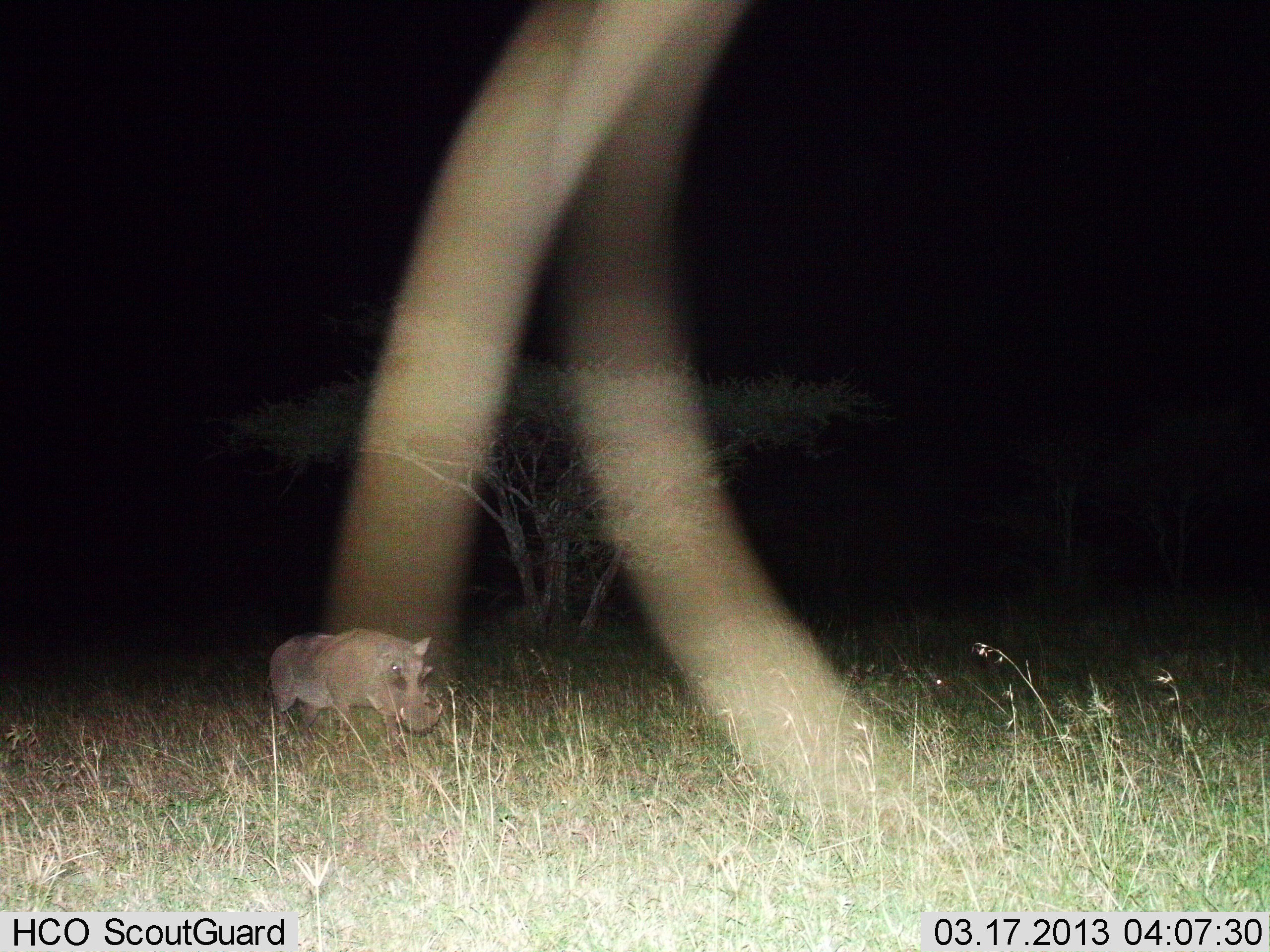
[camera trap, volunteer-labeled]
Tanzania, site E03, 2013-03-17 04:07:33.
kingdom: Animalia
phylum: Chordata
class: Mammalia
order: Artiodactyla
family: Suidae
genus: Phacochoerus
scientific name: Phacochoerus africanus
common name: warthog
Warthog (Phacochoerus africanus), count 1. Behavior (volunteer vote fractions): standing 59%, resting 0%, moving 50%, interacting 0%. Young present (vote fraction): 0%. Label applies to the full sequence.